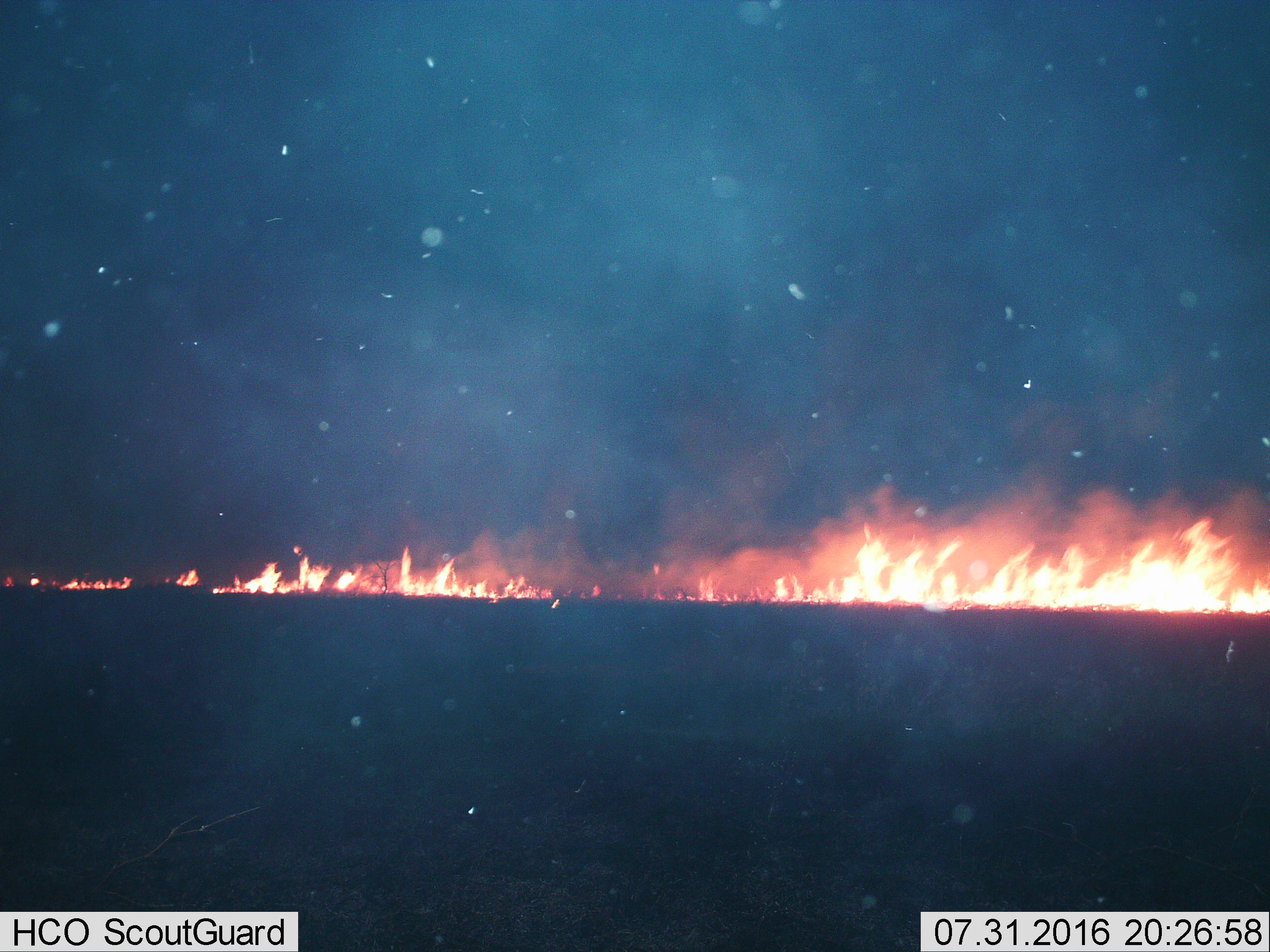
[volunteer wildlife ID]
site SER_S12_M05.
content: unidentified animal